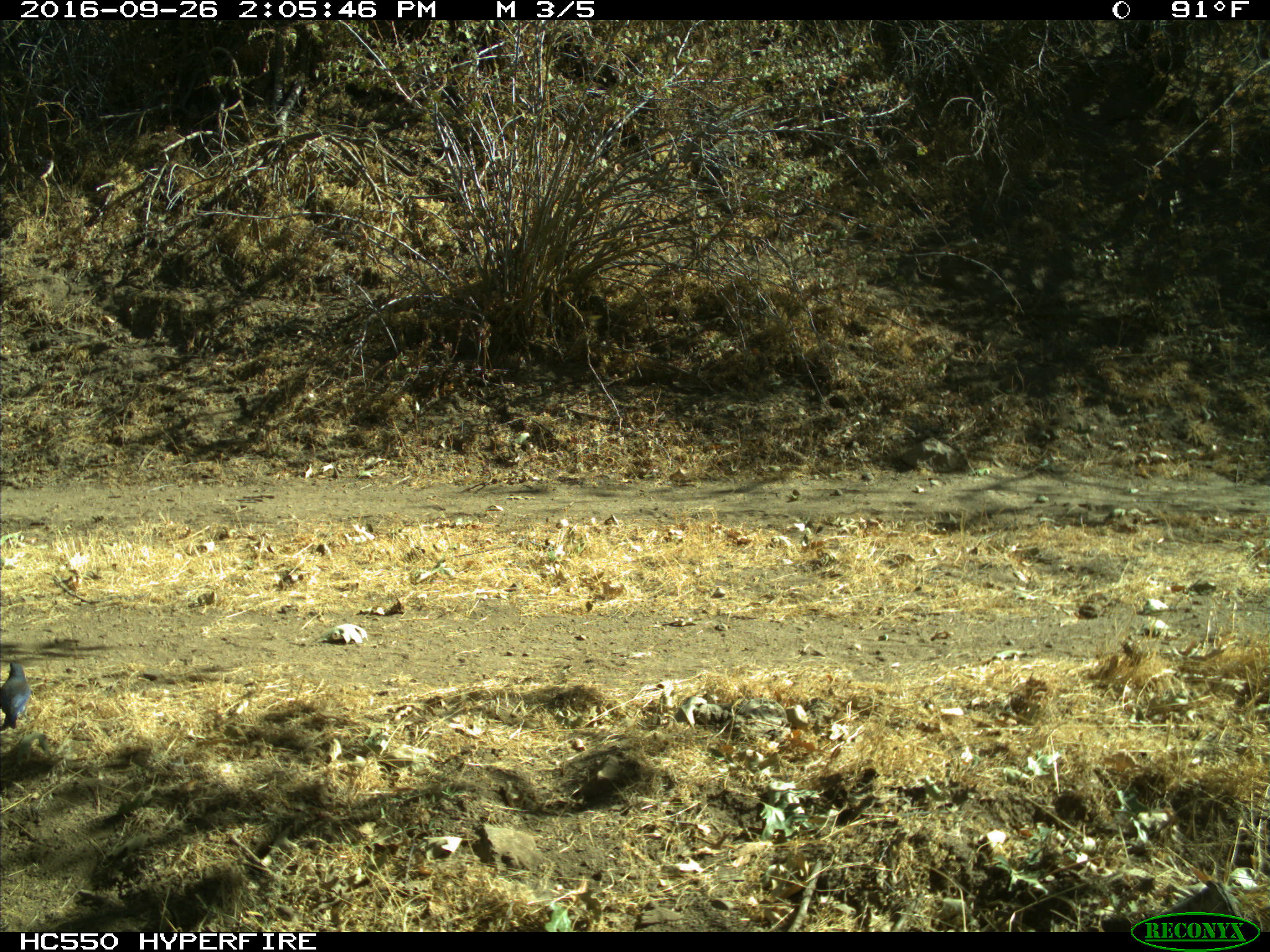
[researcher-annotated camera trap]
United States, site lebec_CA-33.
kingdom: Animalia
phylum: Chordata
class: Aves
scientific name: Aves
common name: birds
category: unidentified bird